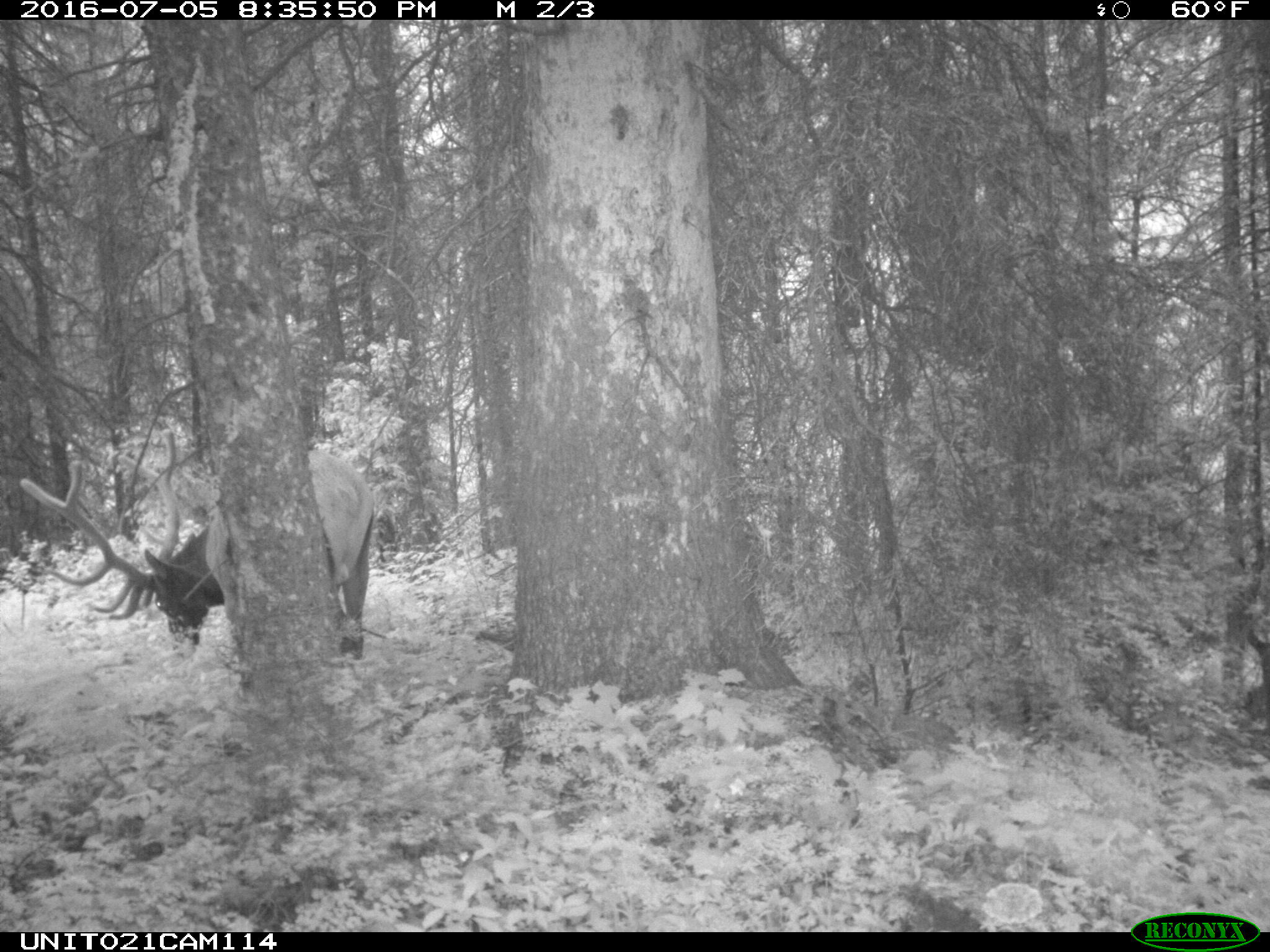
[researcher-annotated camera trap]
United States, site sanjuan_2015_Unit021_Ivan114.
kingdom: Animalia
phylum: Chordata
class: Mammalia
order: Artiodactyla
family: Cervidae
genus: Cervus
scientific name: Cervus elaphus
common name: red deer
Cervus elaphus (red deer).